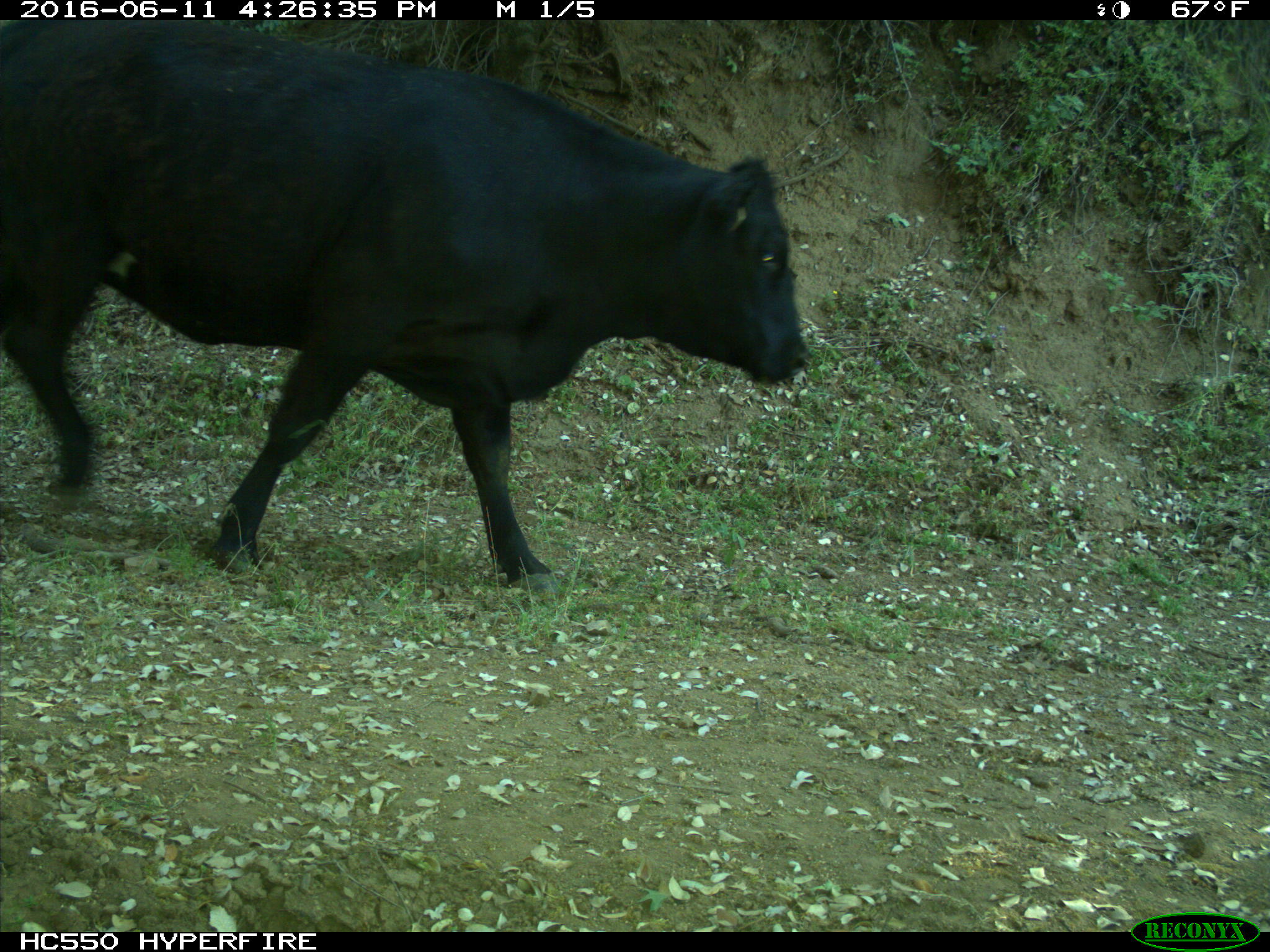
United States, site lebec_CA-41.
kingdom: Animalia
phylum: Chordata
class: Mammalia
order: Artiodactyla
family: Bovidae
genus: Bos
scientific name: Bos taurus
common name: domestic cow